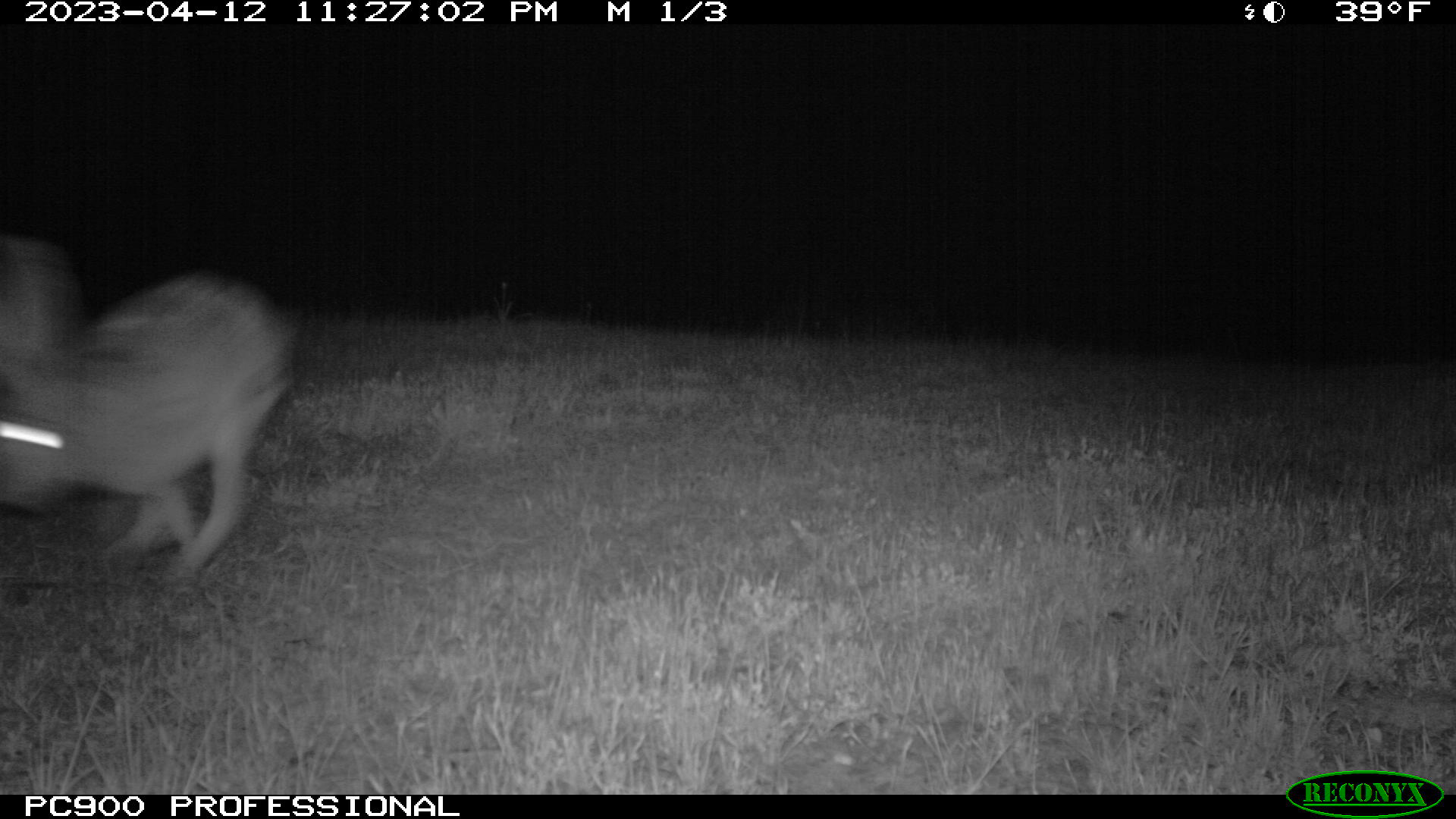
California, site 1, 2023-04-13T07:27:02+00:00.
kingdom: Animalia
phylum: Chordata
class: Mammalia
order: Lagomorpha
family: Leporidae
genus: Lepus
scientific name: Lepus californicus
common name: black-tailed jackrabbit